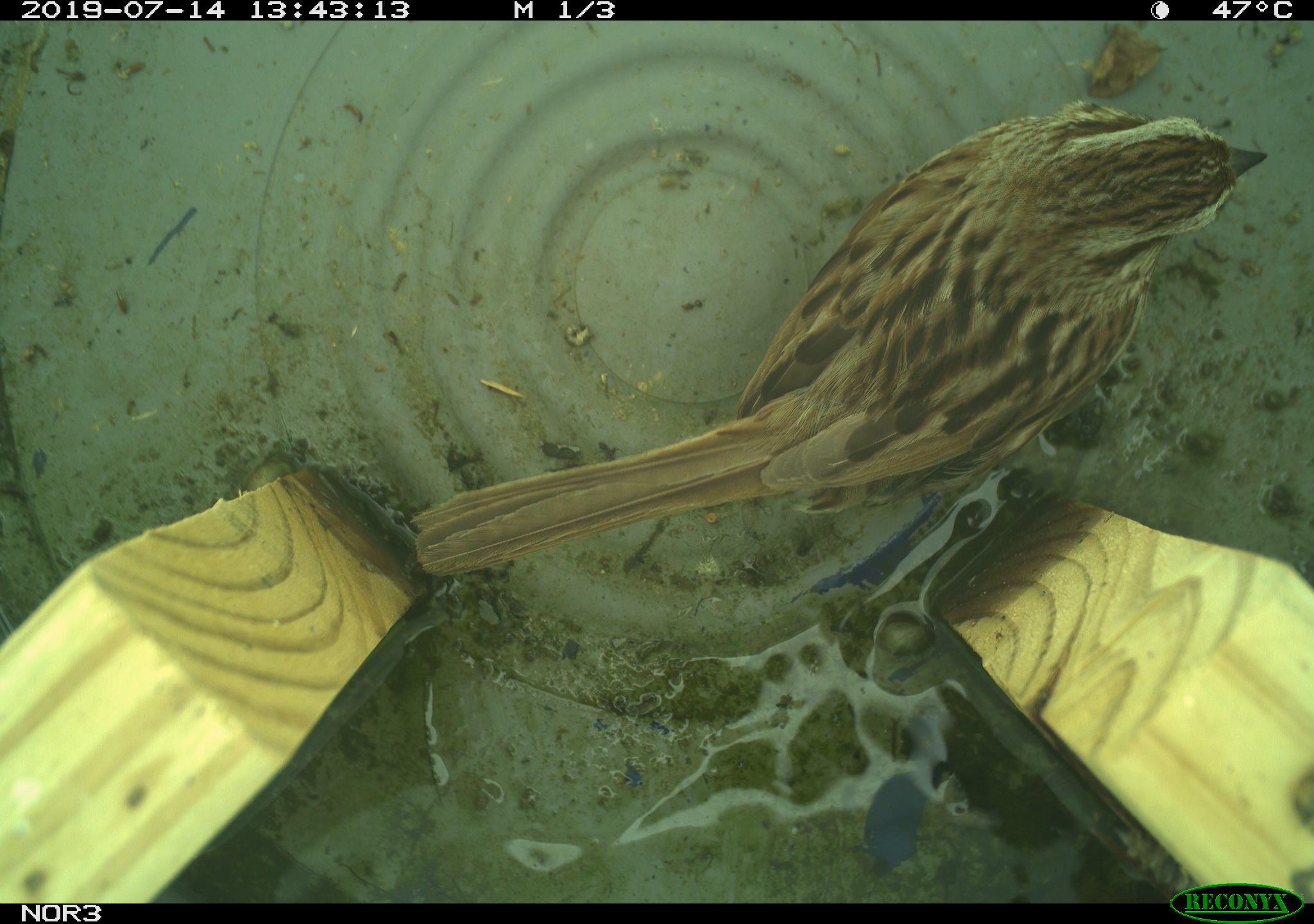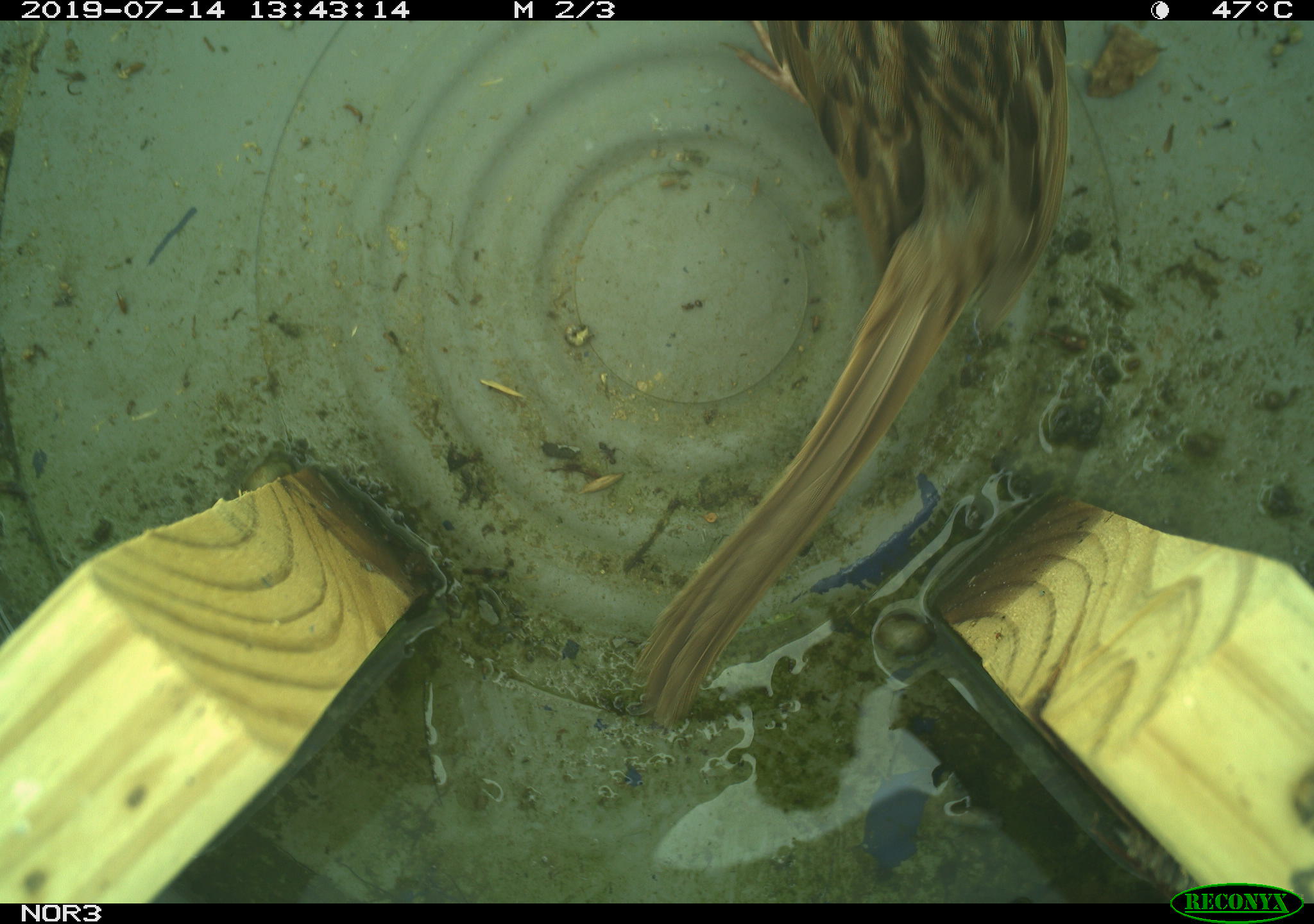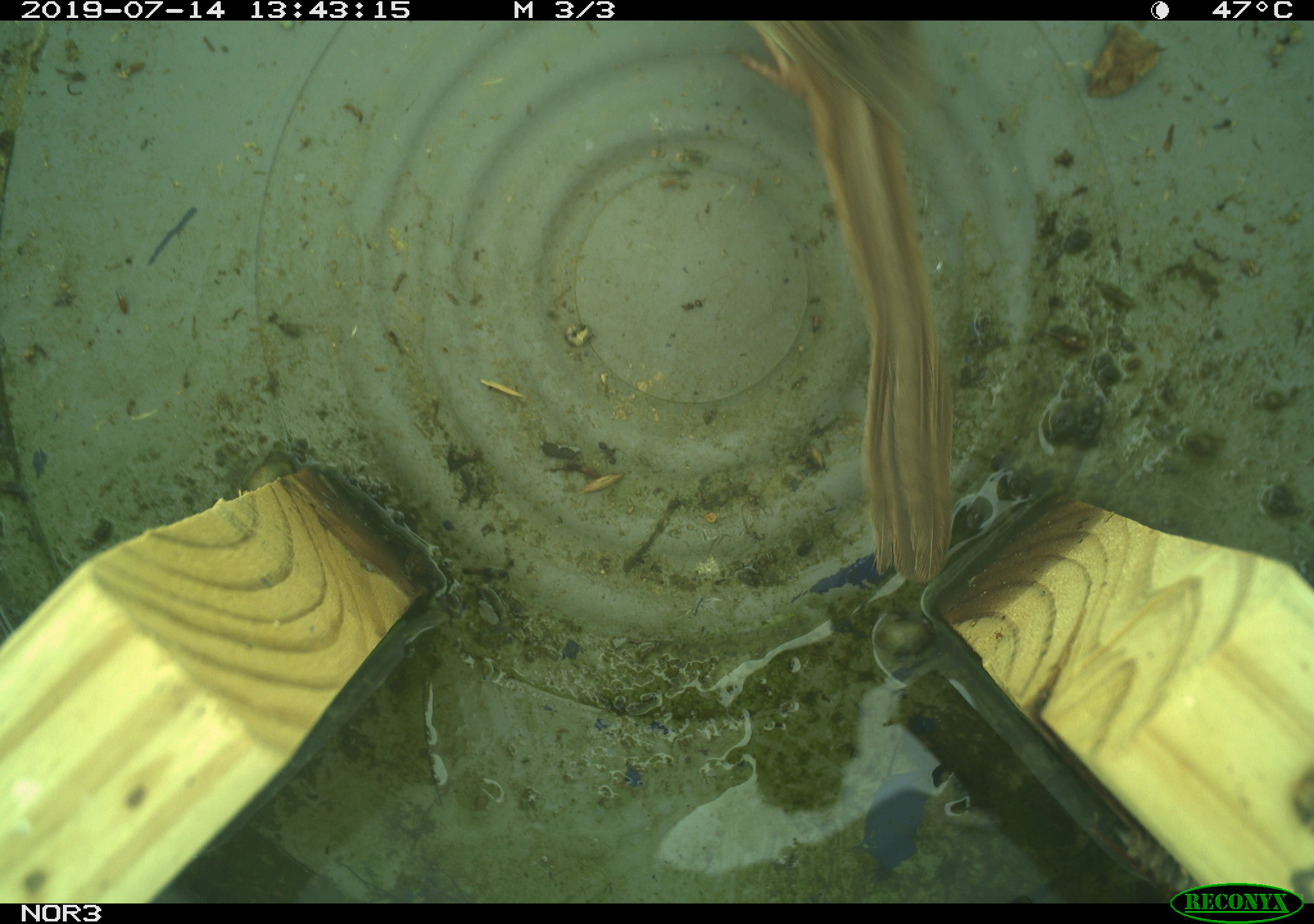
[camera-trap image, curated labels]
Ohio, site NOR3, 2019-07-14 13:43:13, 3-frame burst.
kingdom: Animalia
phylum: Chordata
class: Aves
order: Passeriformes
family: Passerellidae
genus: Melospiza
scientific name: Melospiza melodia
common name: song sparrow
Song sparrow (Melospiza melodia).